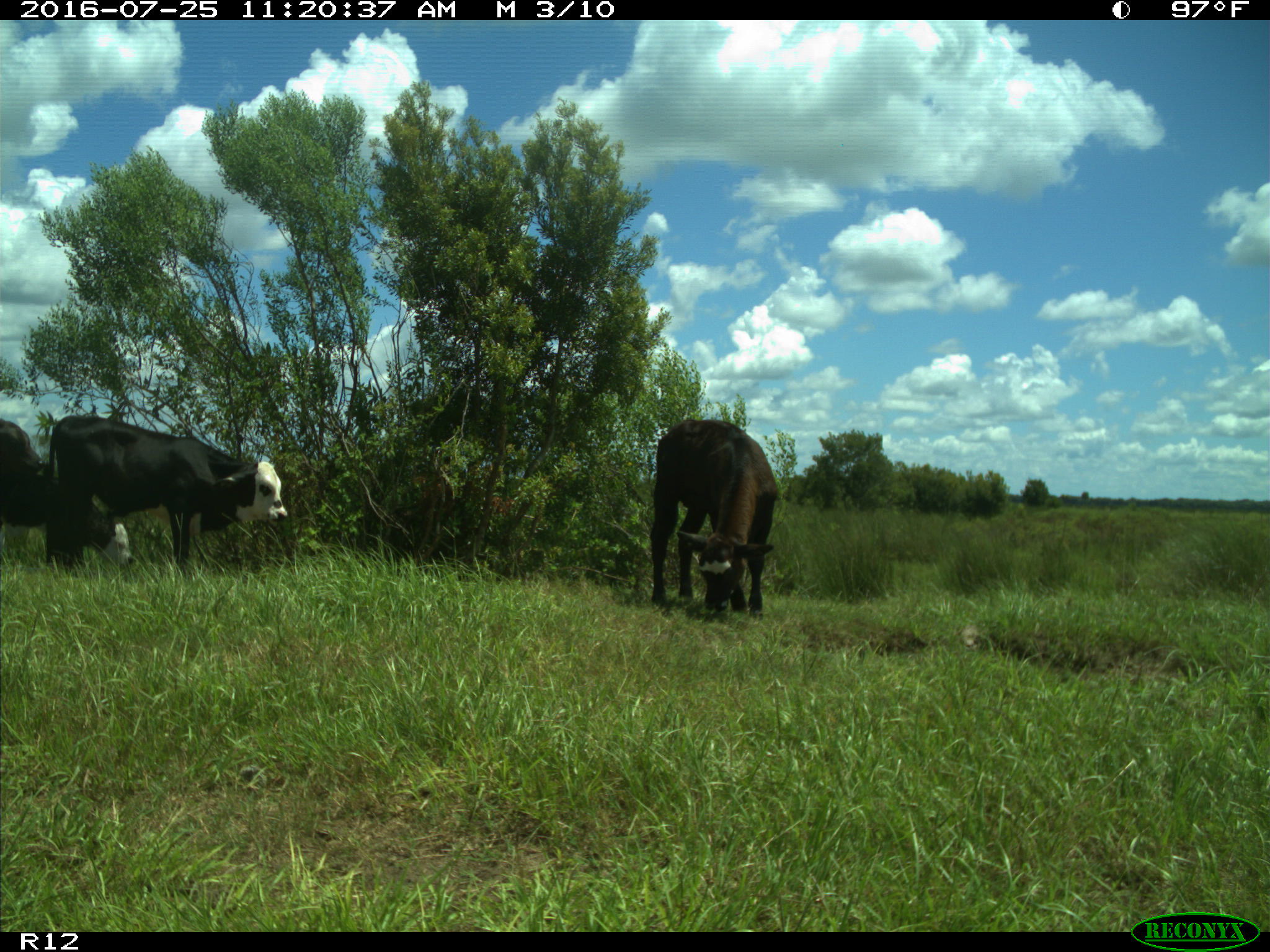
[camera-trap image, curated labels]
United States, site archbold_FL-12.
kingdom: Animalia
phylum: Chordata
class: Mammalia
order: Artiodactyla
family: Bovidae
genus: Bos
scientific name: Bos taurus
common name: domestic cow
Bos taurus (domestic cow).